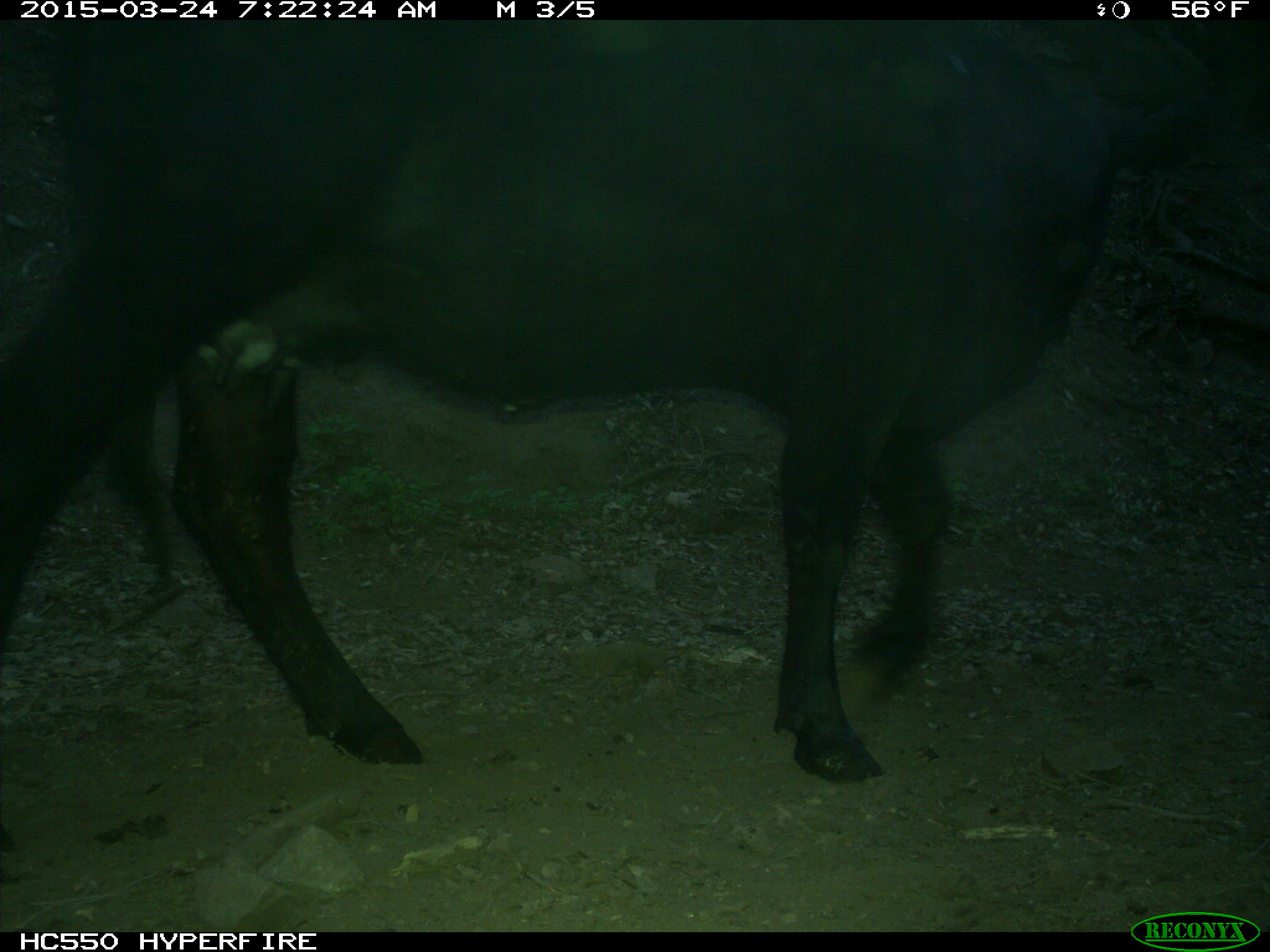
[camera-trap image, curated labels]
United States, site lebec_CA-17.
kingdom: Animalia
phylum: Chordata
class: Mammalia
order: Artiodactyla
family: Bovidae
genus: Bos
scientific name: Bos taurus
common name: domestic cow